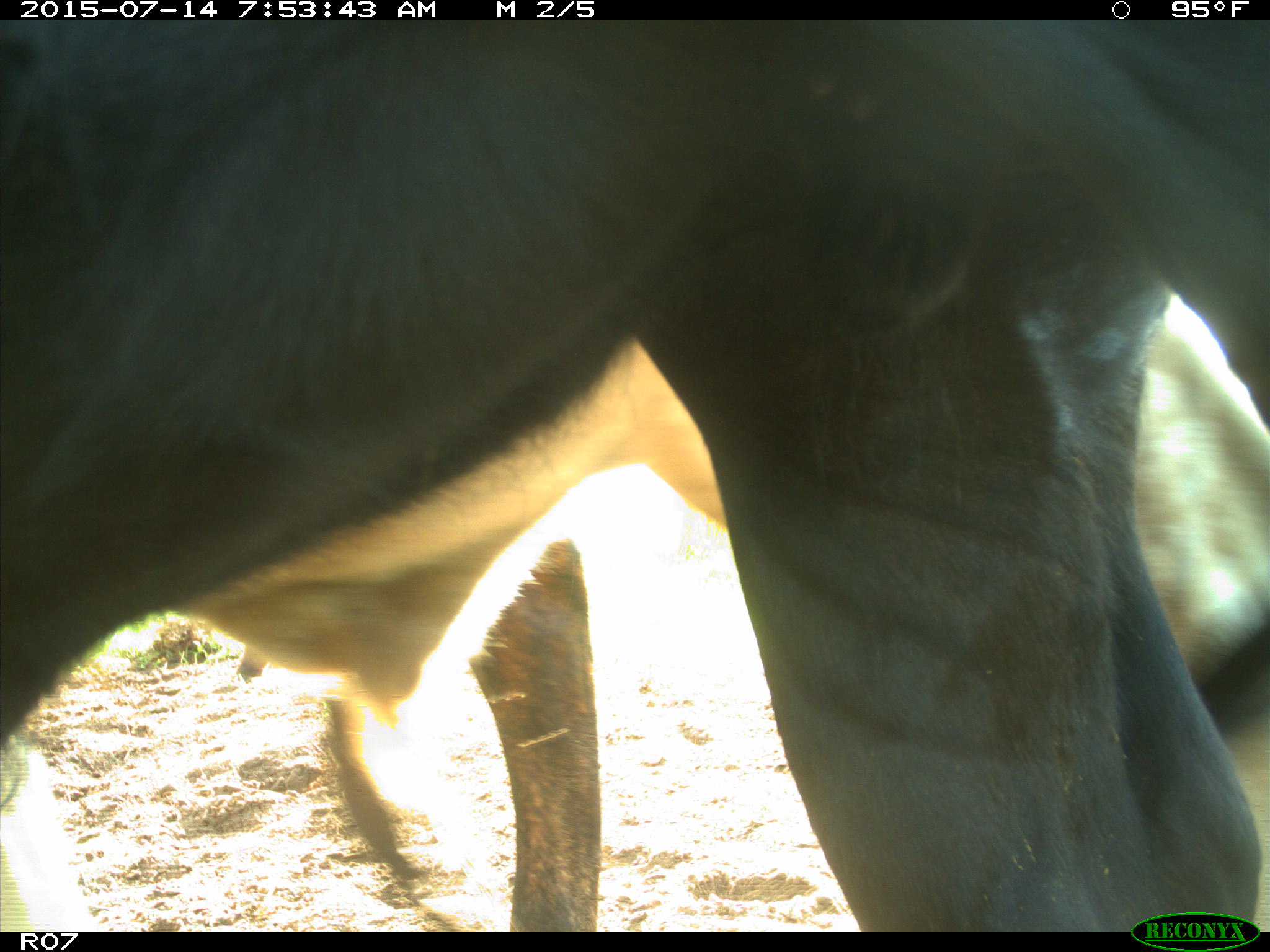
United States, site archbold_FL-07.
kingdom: Animalia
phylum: Chordata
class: Mammalia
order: Artiodactyla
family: Bovidae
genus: Bos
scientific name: Bos taurus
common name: domestic cow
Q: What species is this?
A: Bos taurus (domestic cow).